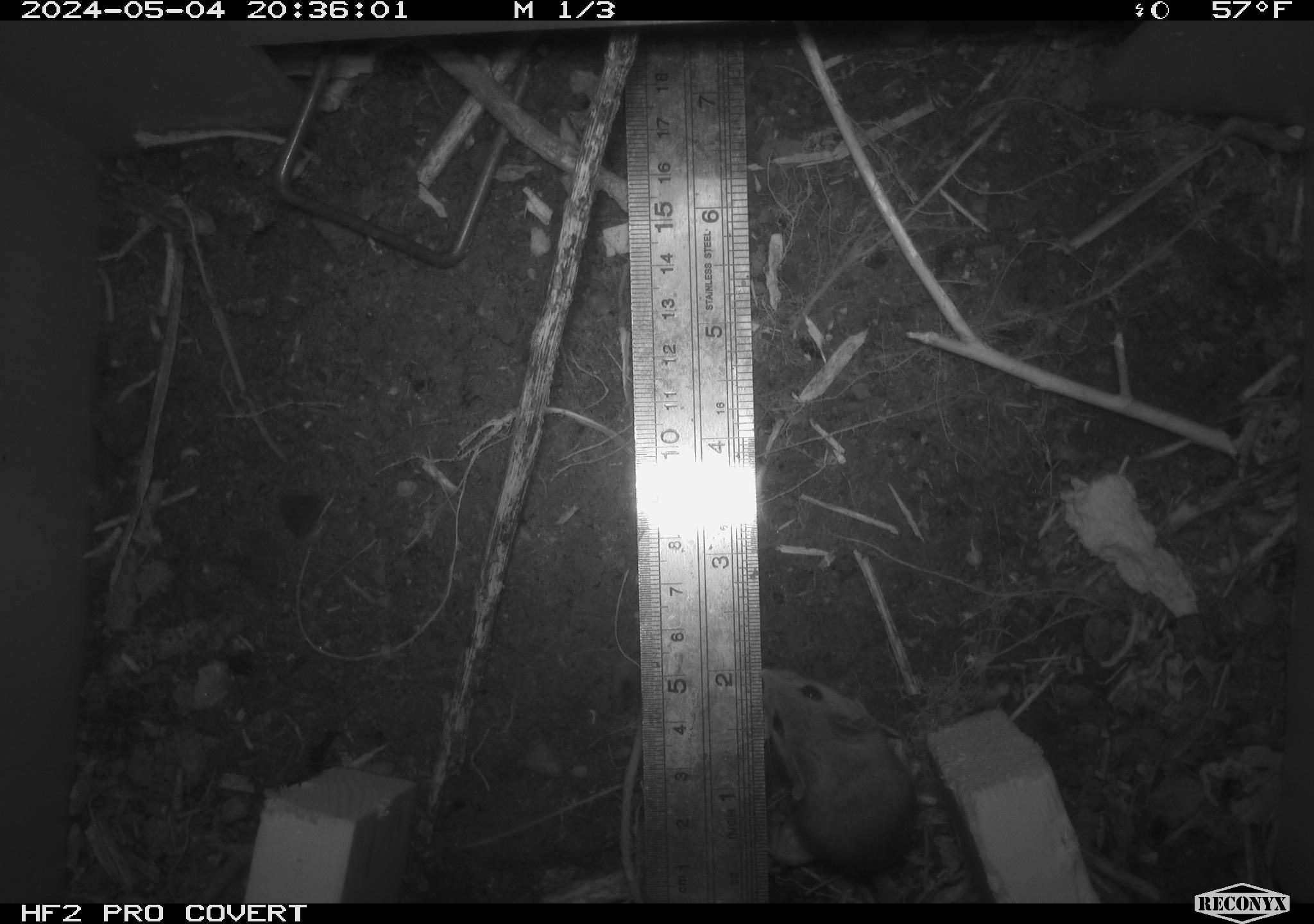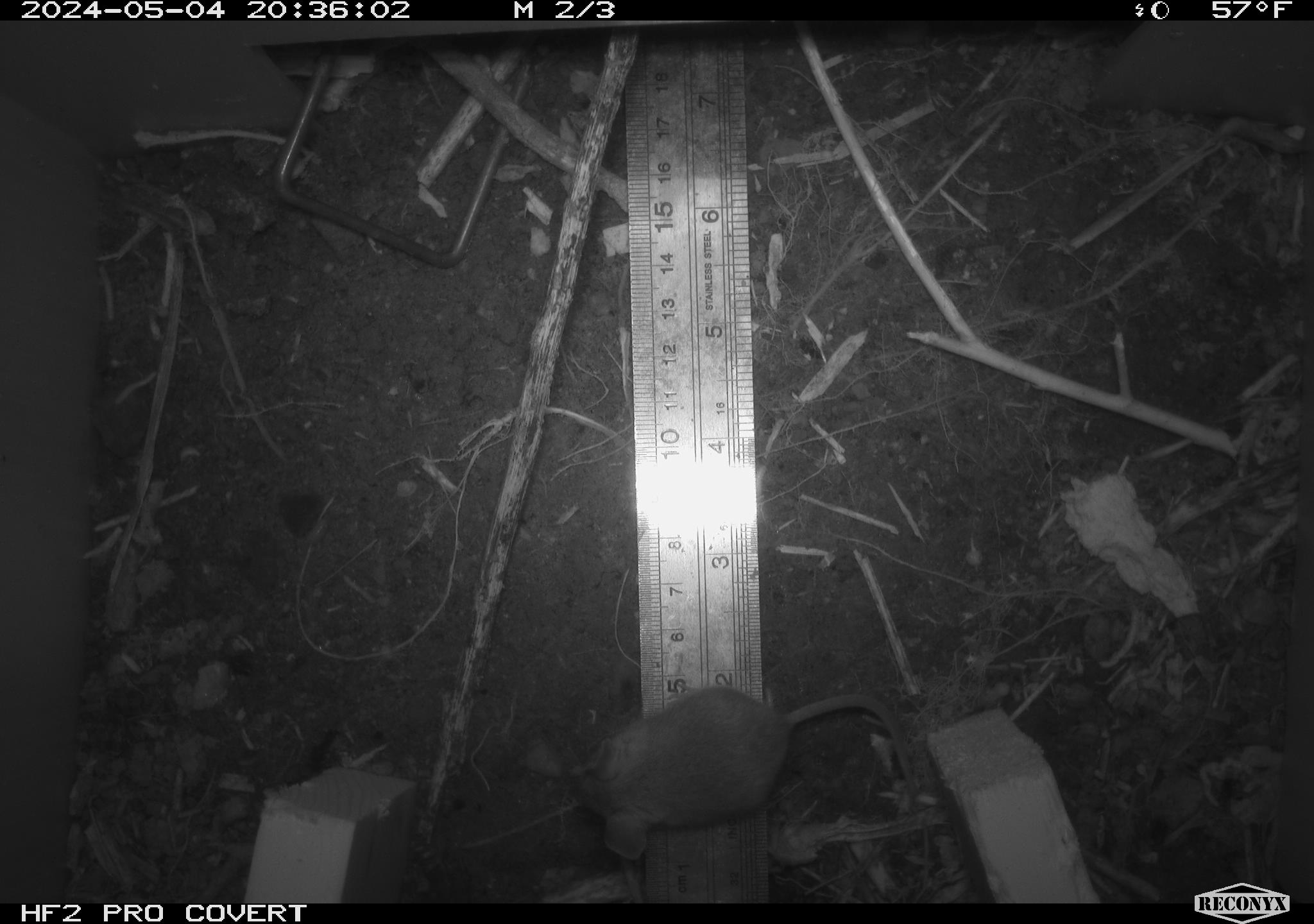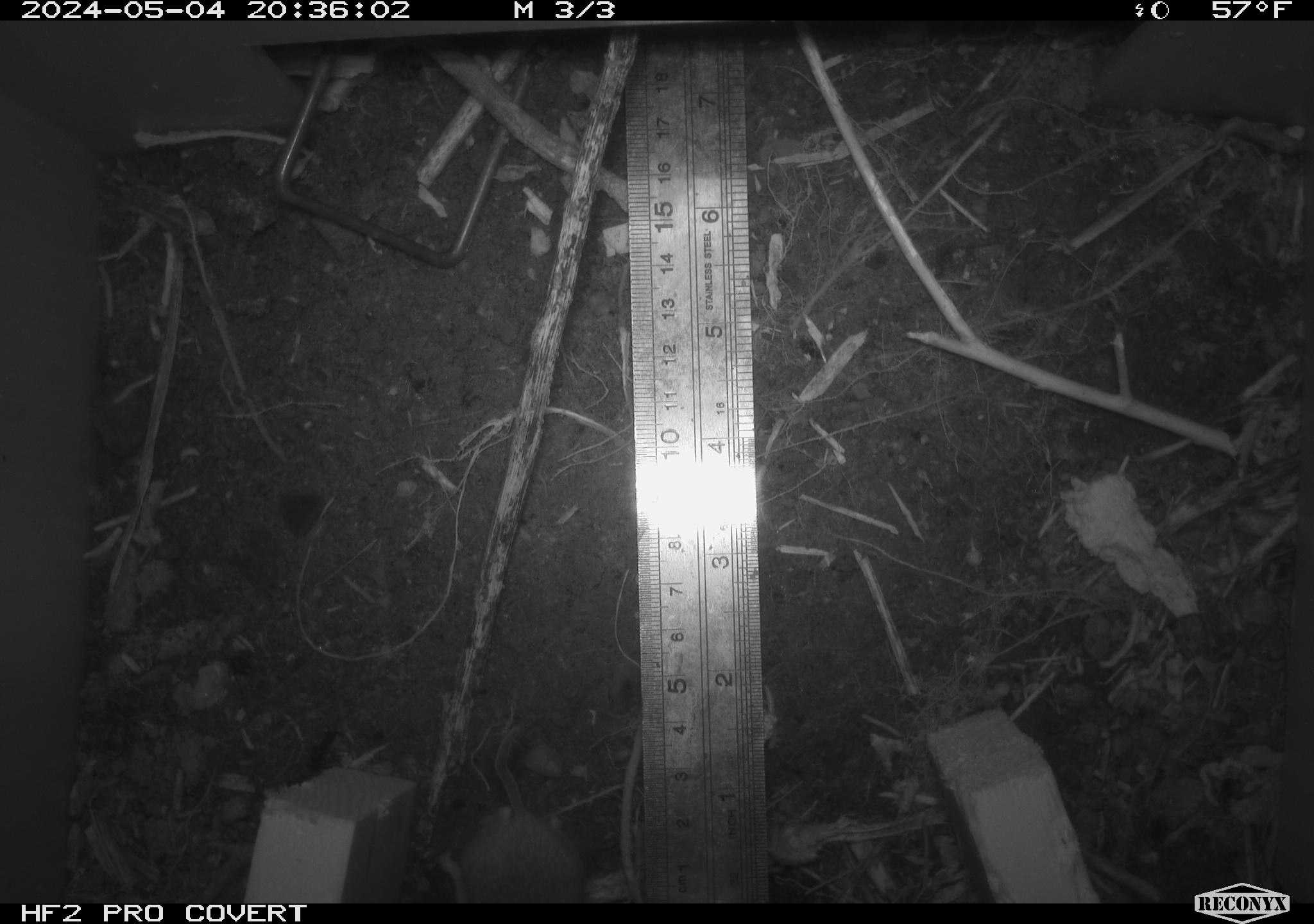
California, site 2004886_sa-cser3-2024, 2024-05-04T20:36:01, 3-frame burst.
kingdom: Animalia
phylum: Chordata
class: Mammalia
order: Rodentia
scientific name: Rodentia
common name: rodent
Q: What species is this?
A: Rodent (Rodentia).